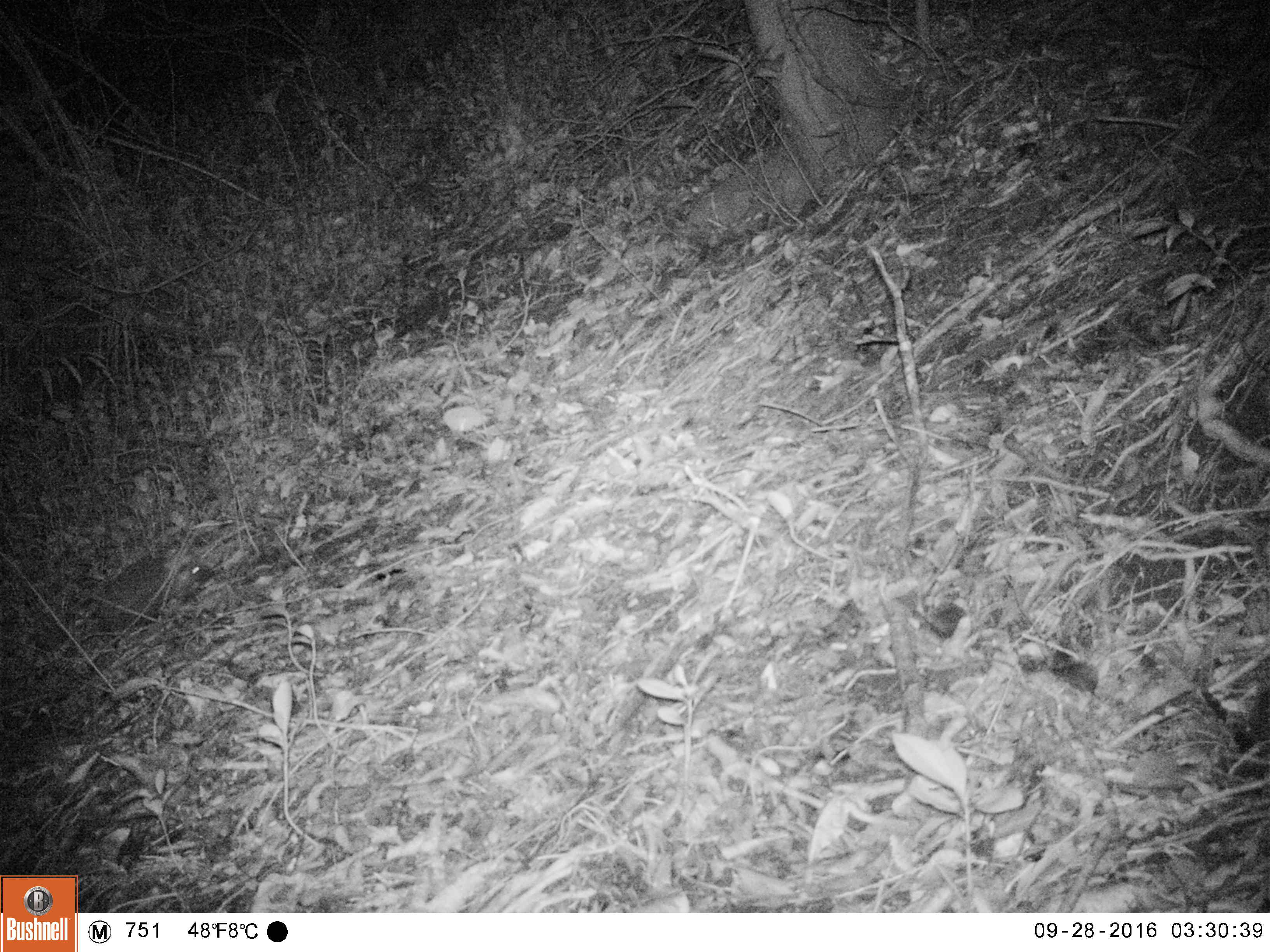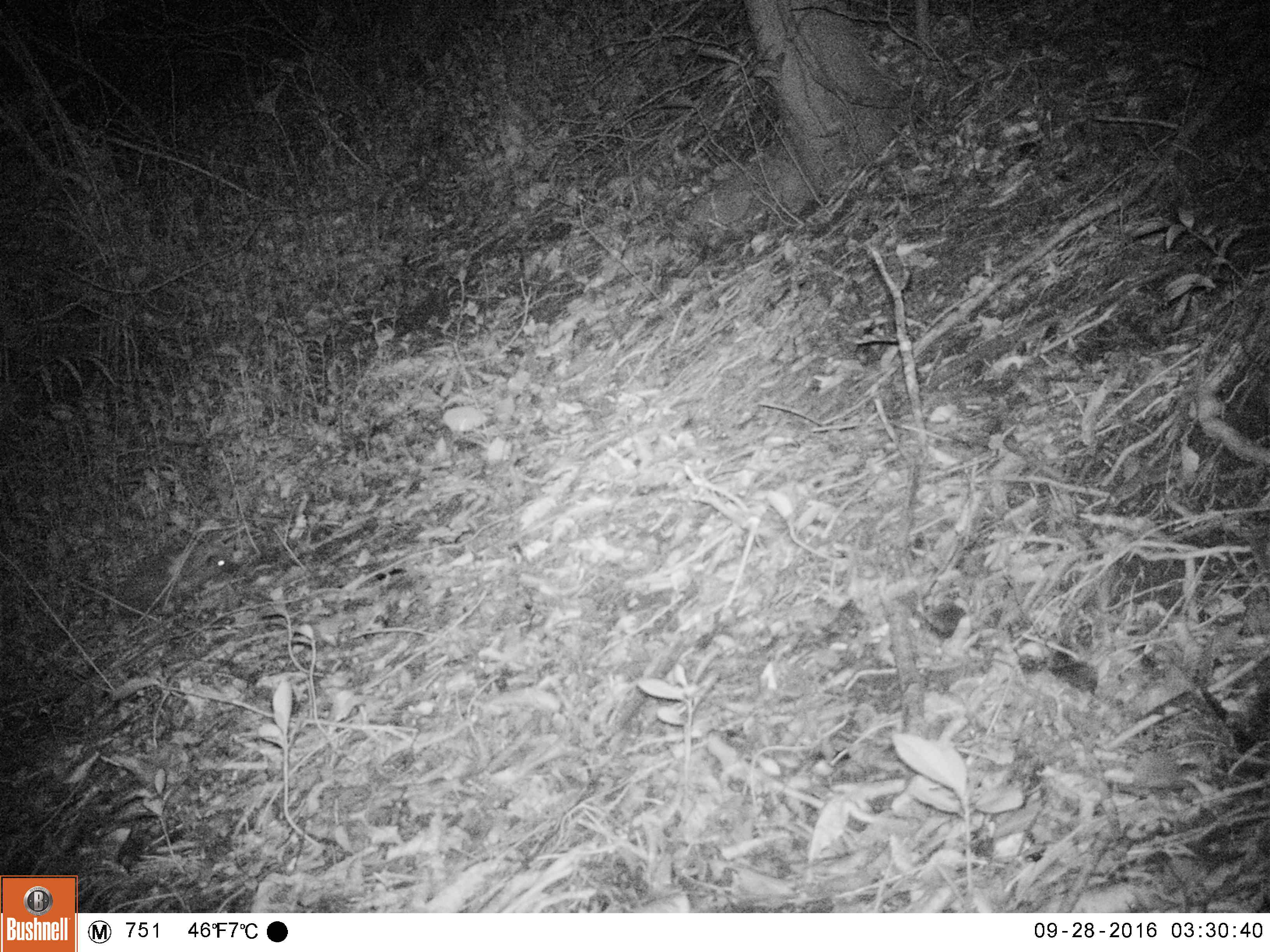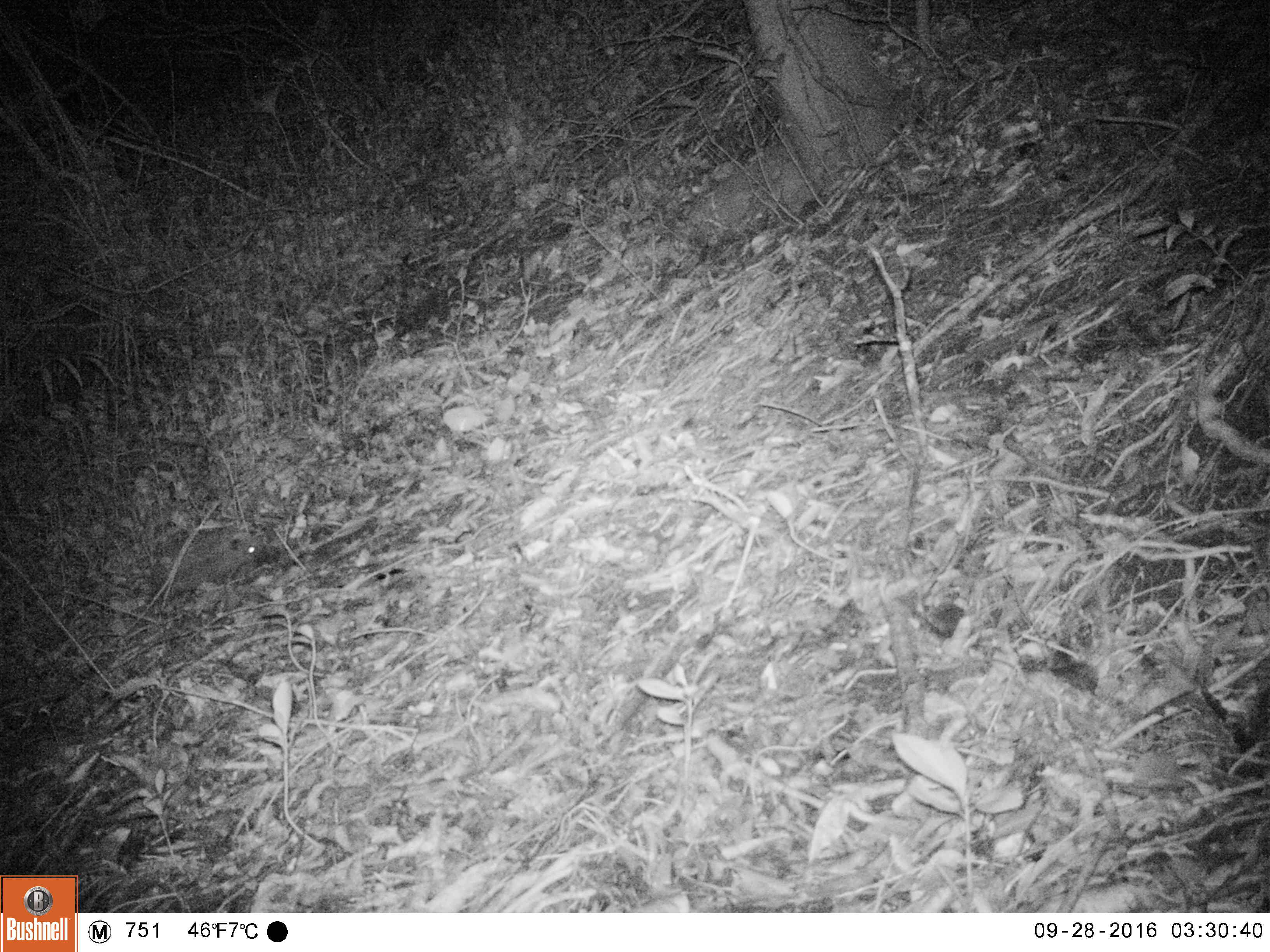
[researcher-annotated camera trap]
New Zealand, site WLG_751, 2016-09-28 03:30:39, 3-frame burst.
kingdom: Animalia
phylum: Chordata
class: Mammalia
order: Eulipotyphla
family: Erinaceidae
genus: Erinaceus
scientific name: Erinaceus europaeus europaeus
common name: european hedgehog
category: hedgehog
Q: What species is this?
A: Hedgehog (european hedgehog) (Erinaceus europaeus europaeus).